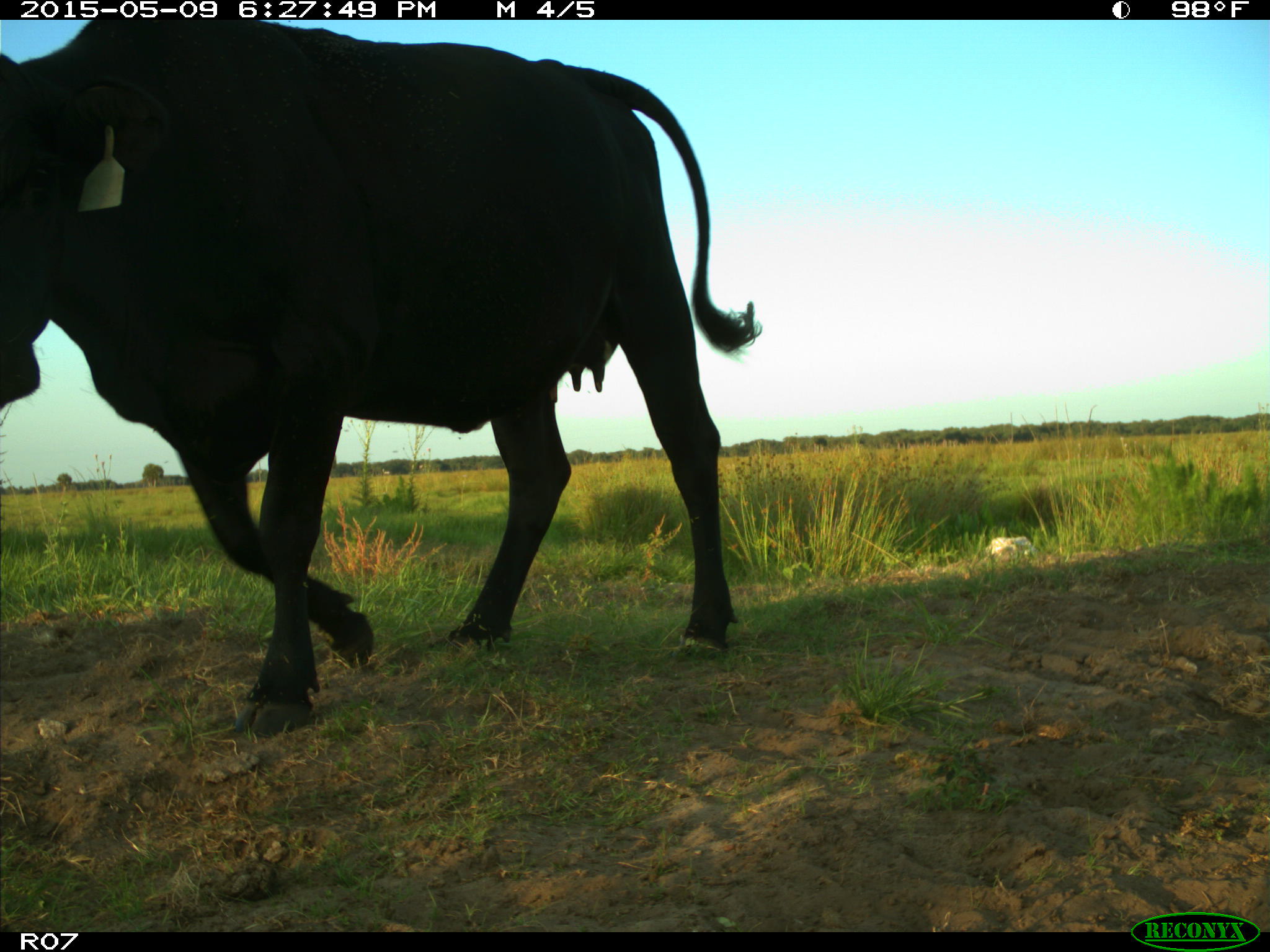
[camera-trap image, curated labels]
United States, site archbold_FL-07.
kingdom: Animalia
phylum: Chordata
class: Mammalia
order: Artiodactyla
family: Bovidae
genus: Bos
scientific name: Bos taurus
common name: domestic cow